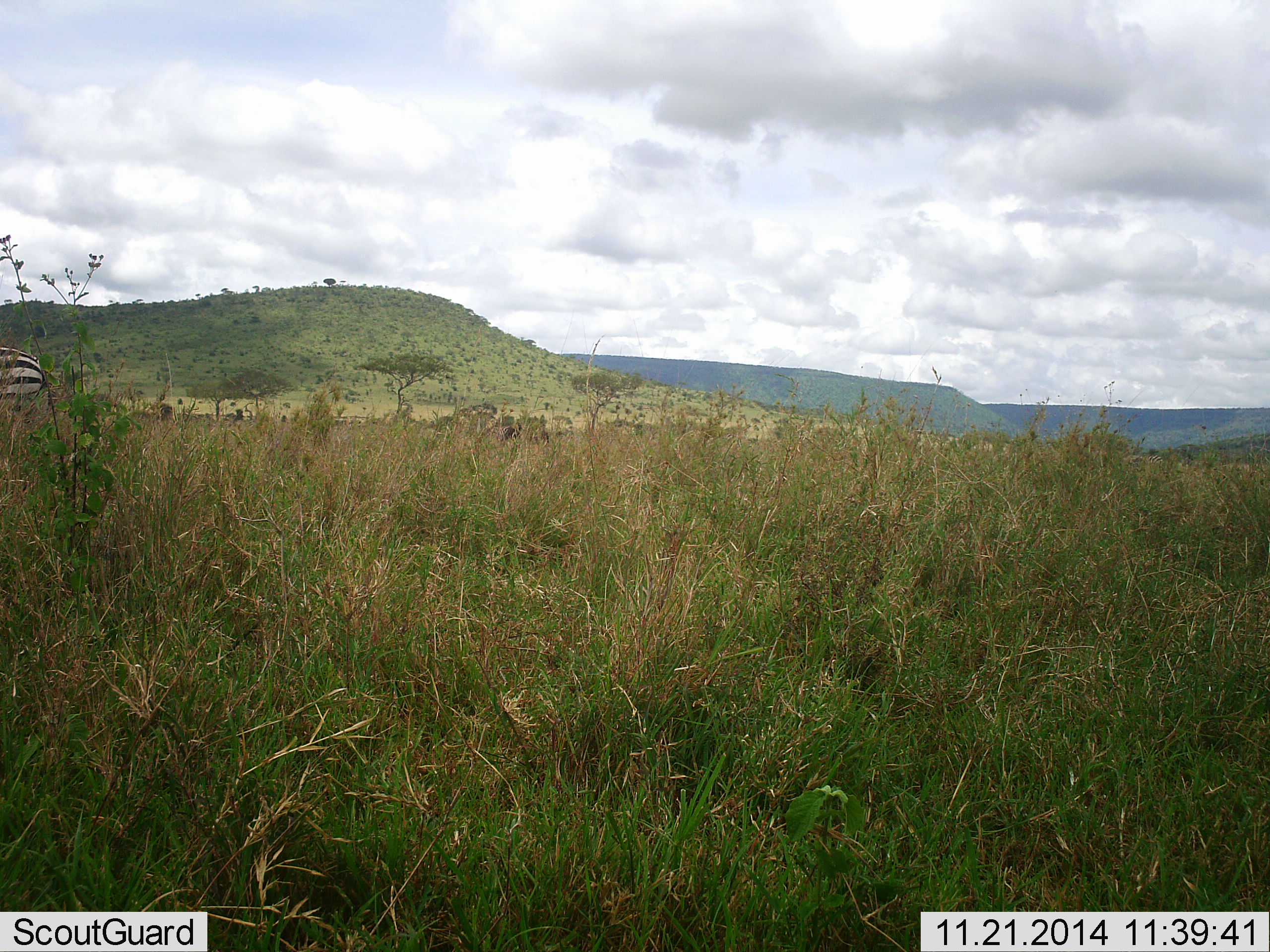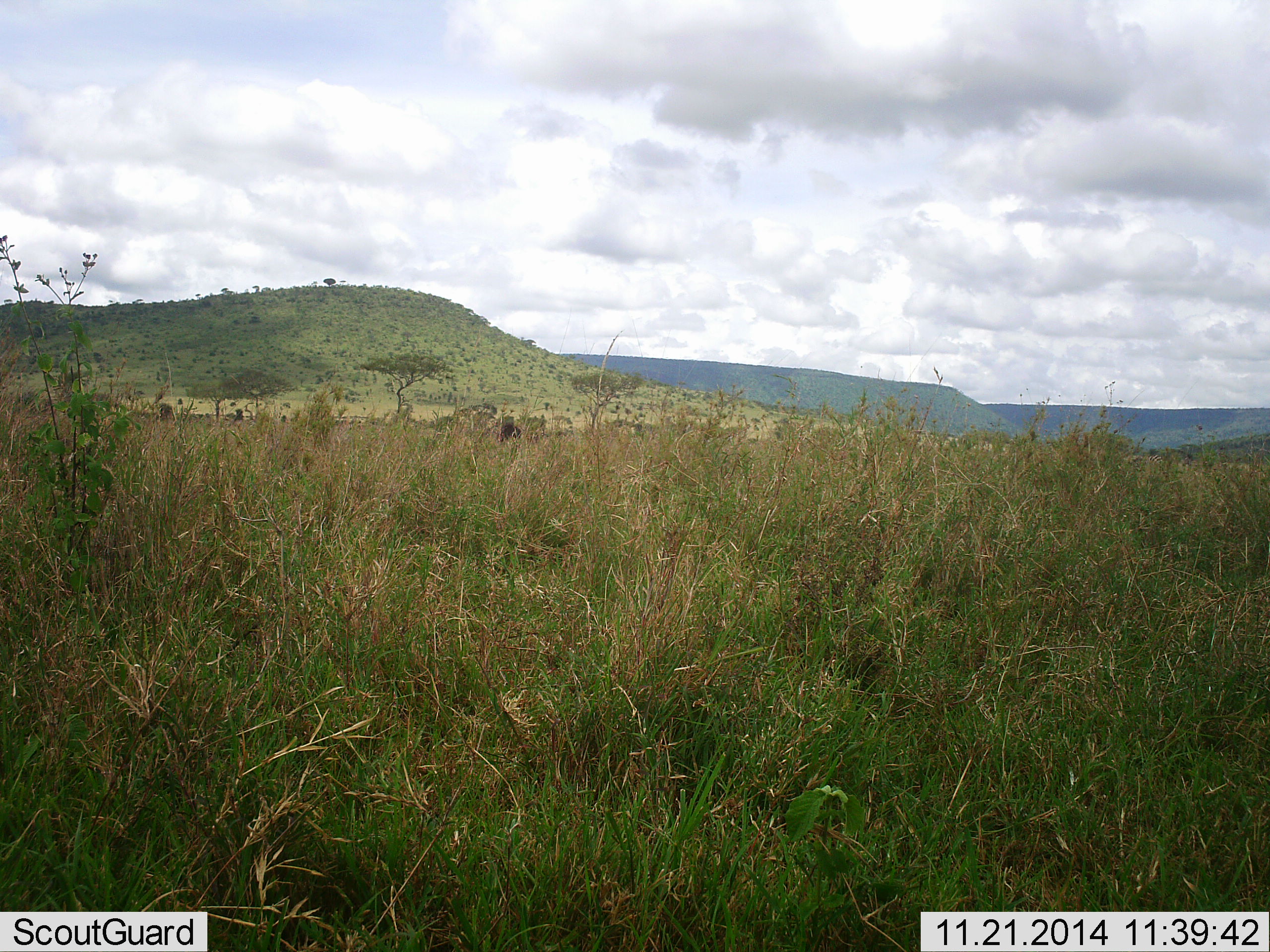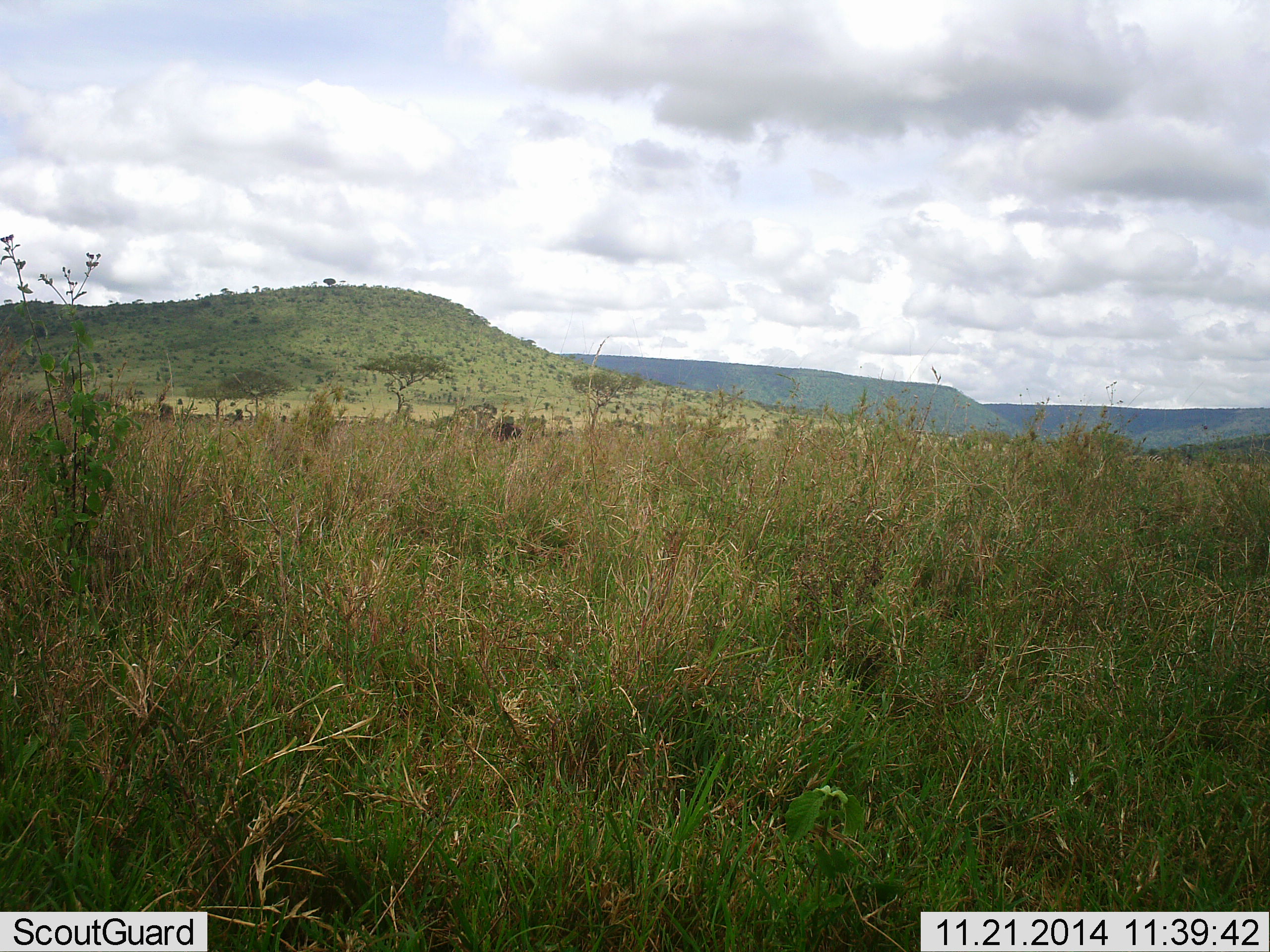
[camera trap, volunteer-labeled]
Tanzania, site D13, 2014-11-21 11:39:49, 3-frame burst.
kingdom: Animalia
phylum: Chordata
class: Mammalia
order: Perissodactyla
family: Equidae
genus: Equus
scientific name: Equus quagga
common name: plains zebra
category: zebra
Zebra (plains zebra) (Equus quagga), count 1. Behavior (volunteer vote fractions): standing 12%, resting 0%, moving 88%, interacting 0%. Young present (vote fraction): 0%. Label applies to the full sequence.